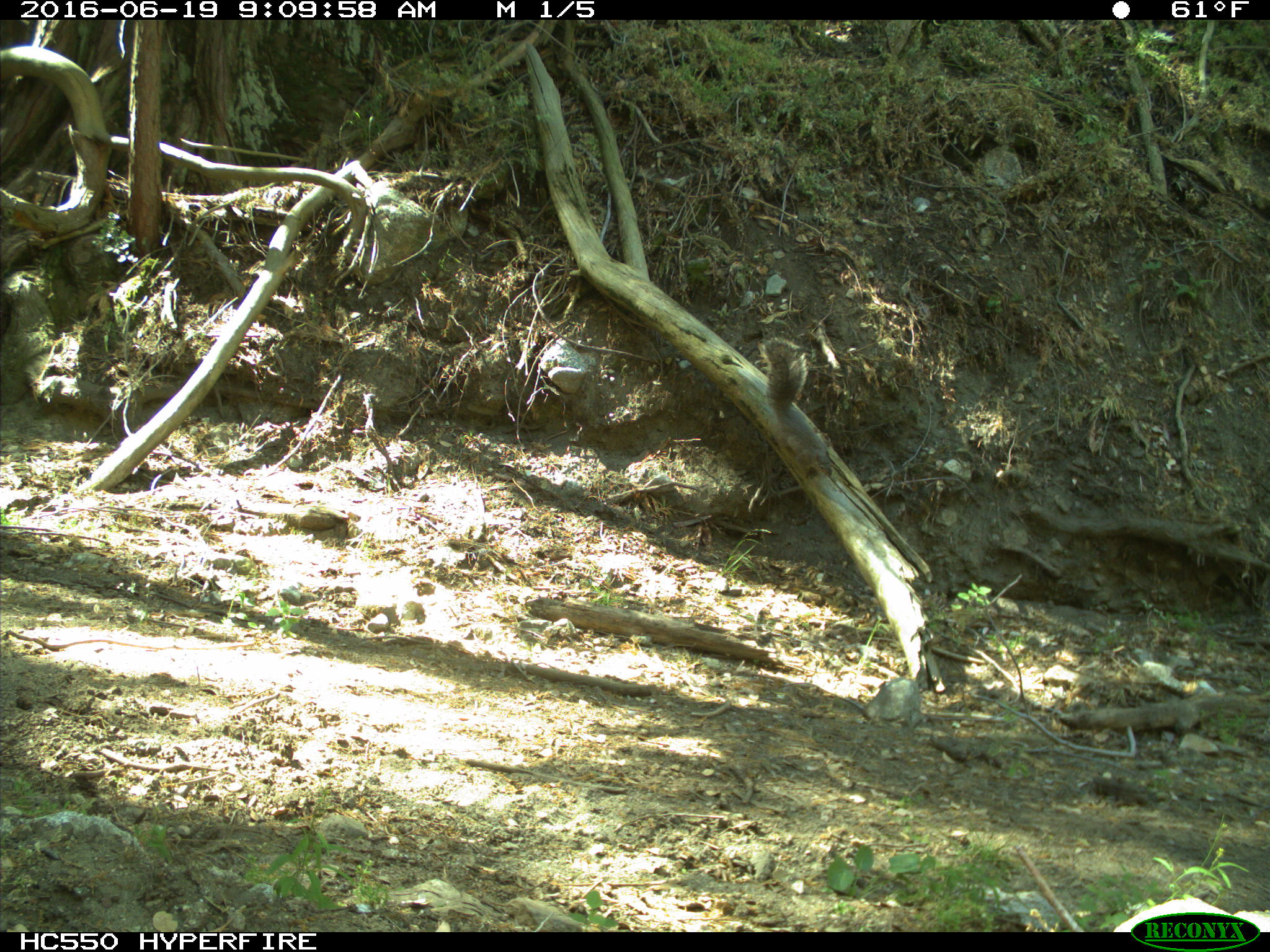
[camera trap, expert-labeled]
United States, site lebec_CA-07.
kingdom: Animalia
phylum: Chordata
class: Mammalia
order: Rodentia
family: Sciuridae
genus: Sciurus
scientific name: Sciurus carolinensis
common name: eastern gray squirrel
Sciurus carolinensis (eastern gray squirrel).